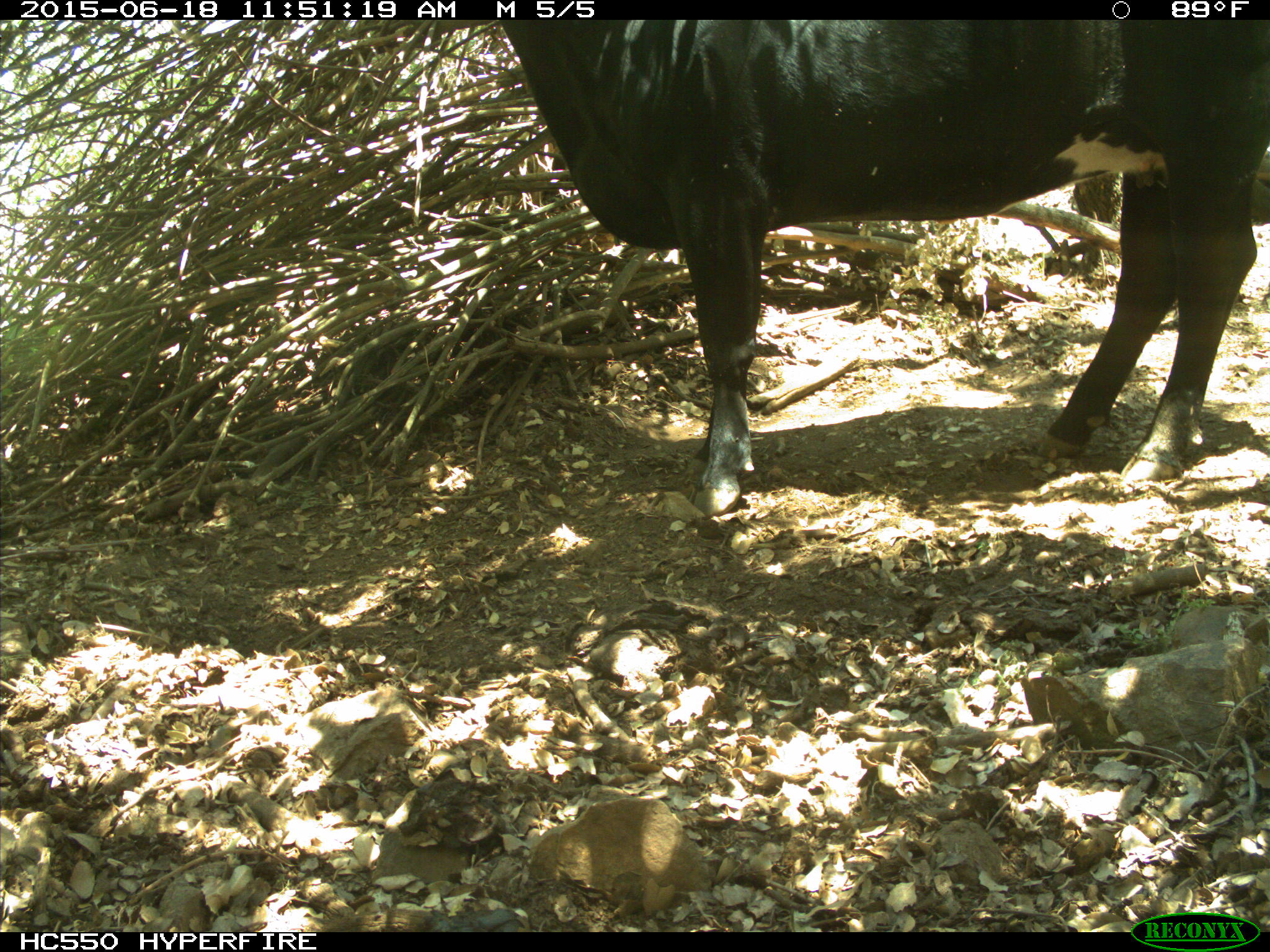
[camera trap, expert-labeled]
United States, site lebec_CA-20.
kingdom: Animalia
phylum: Chordata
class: Mammalia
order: Artiodactyla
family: Bovidae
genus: Bos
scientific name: Bos taurus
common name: domestic cow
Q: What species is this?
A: Bos taurus (domestic cow).